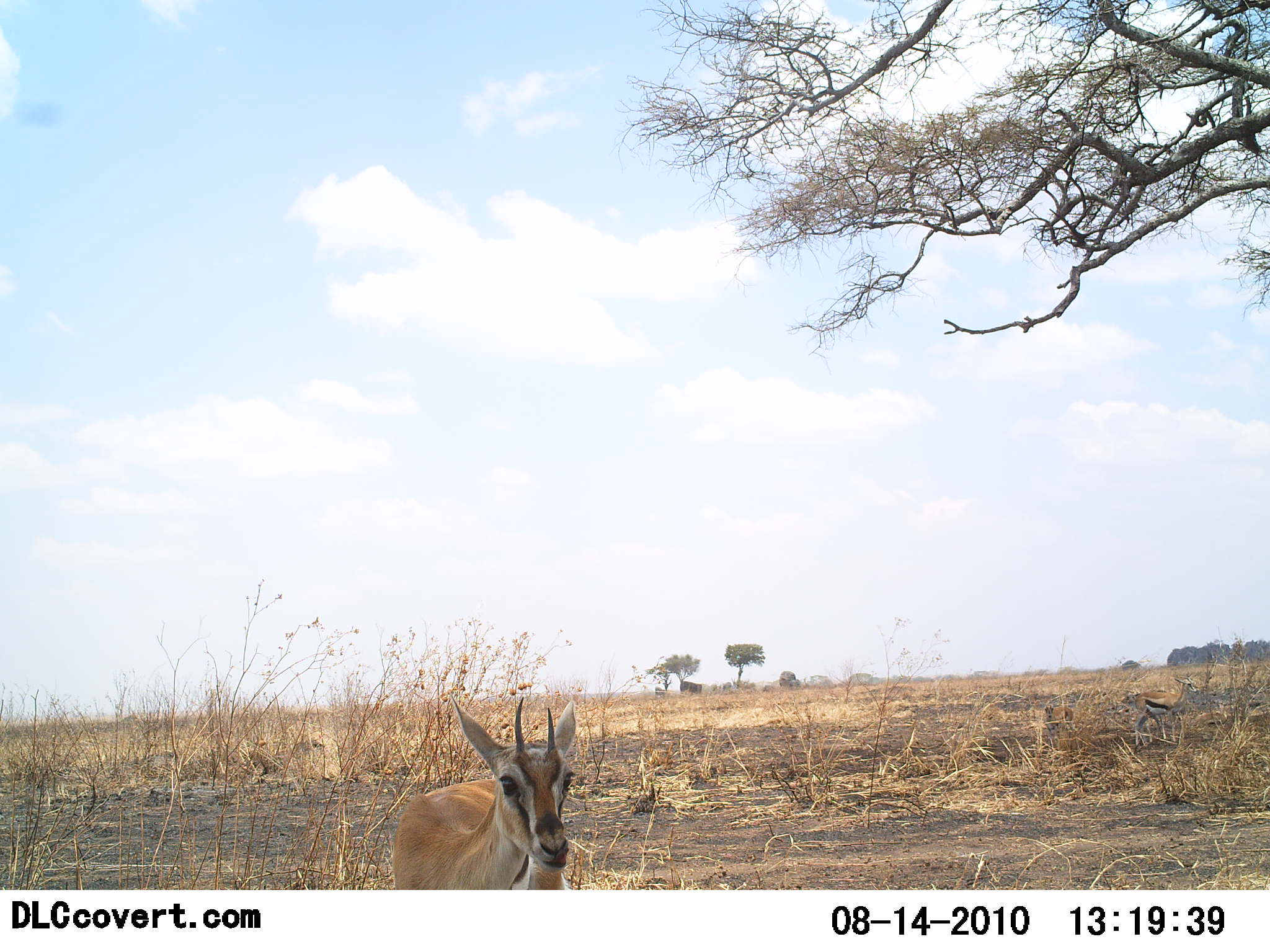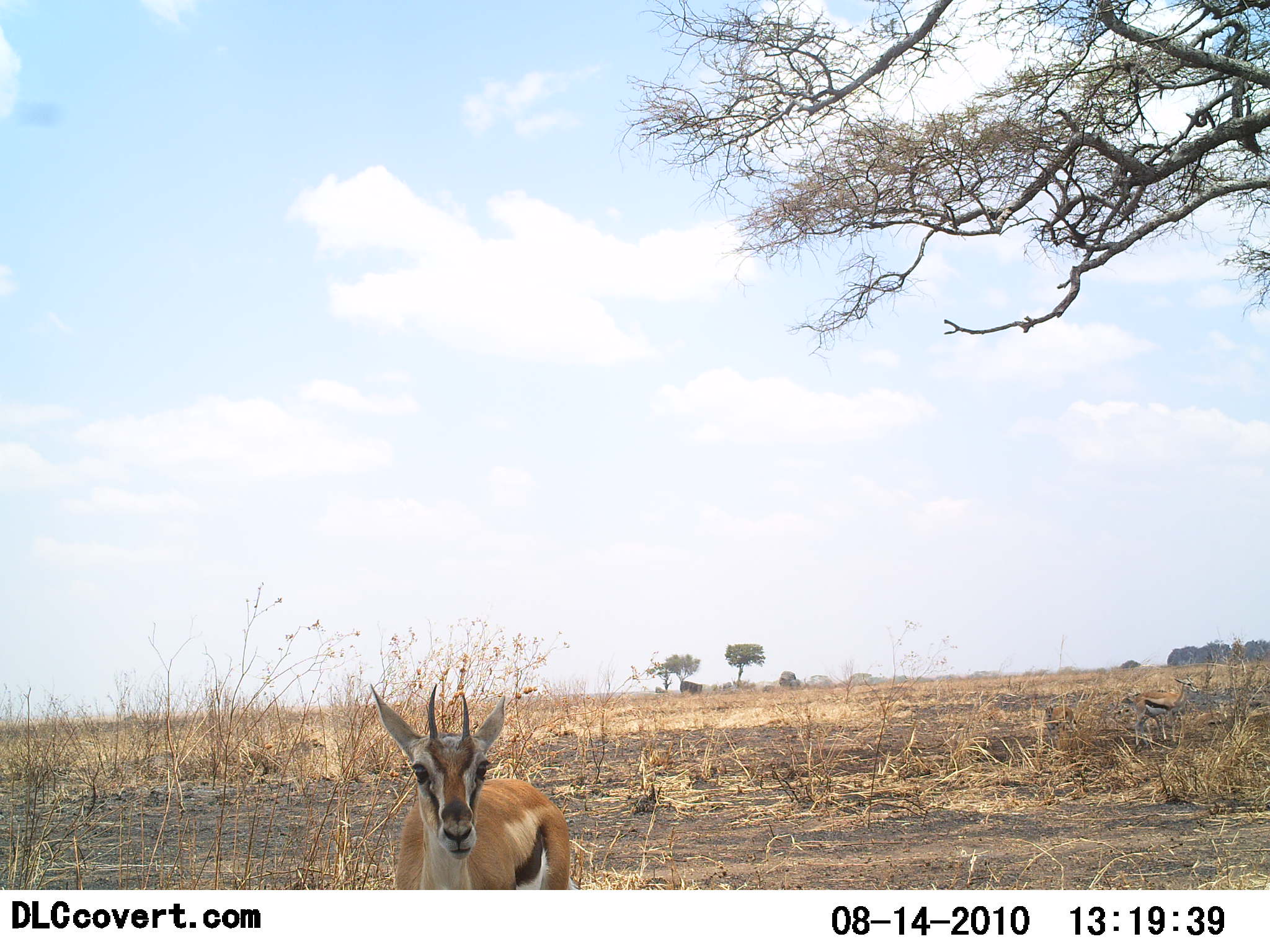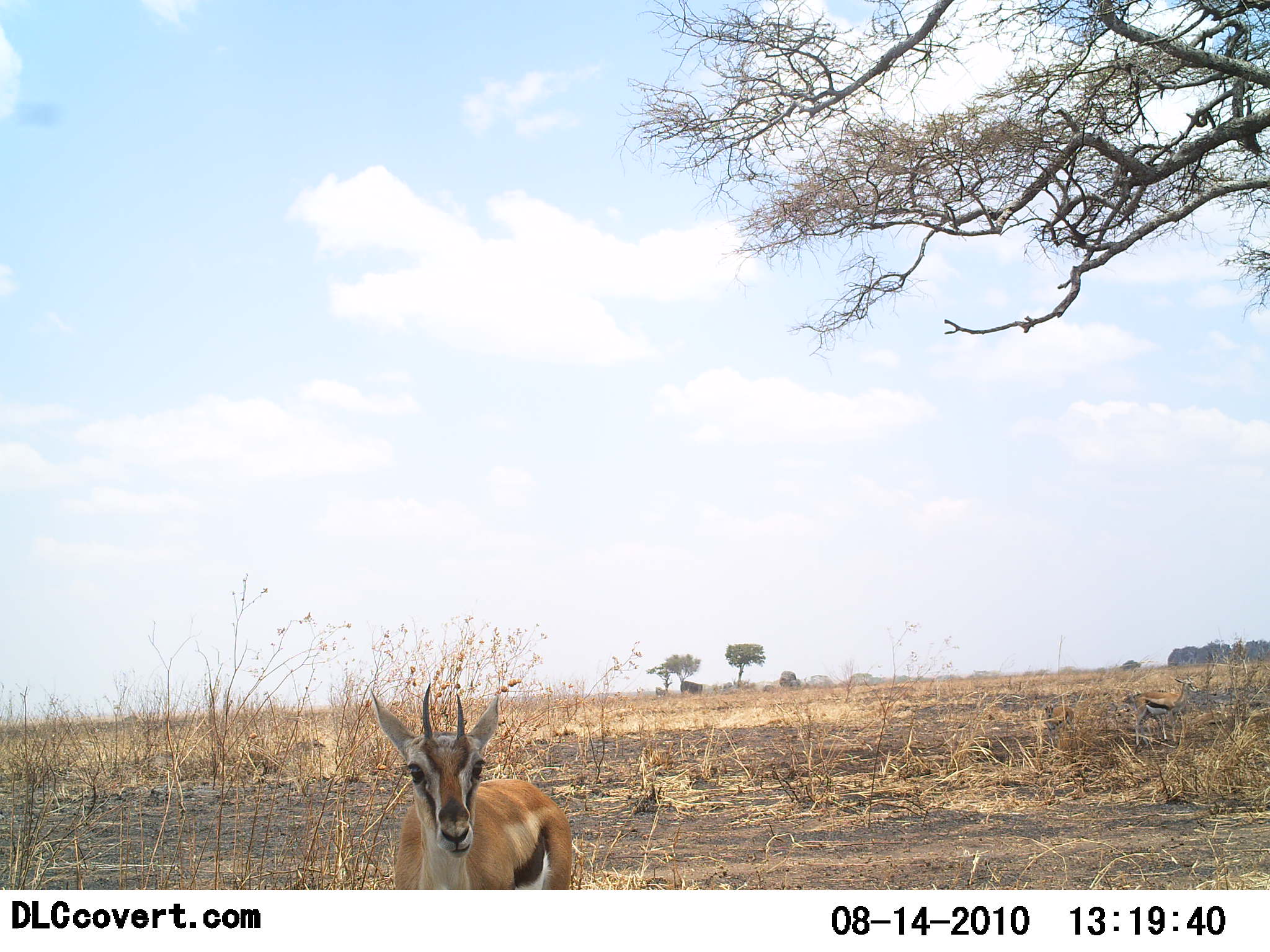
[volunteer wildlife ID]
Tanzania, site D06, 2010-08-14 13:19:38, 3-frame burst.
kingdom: Animalia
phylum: Chordata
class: Mammalia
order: Artiodactyla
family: Bovidae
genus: Eudorcas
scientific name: Eudorcas thomsonii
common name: thomson's gazelle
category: gazellethomsons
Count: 2.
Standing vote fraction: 69%.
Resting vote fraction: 8%.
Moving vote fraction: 15%.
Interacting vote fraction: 8%.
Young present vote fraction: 0%.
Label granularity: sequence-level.